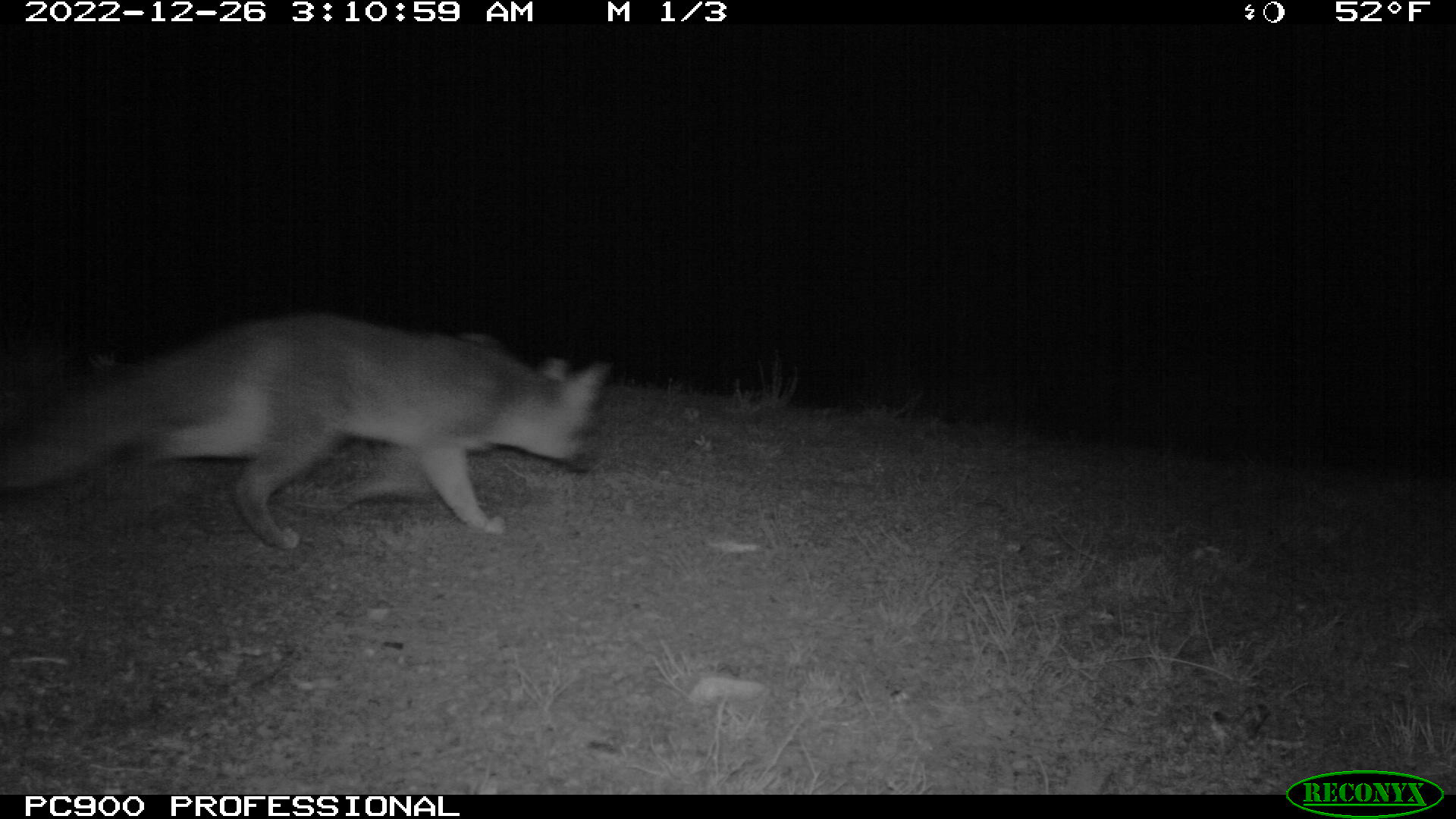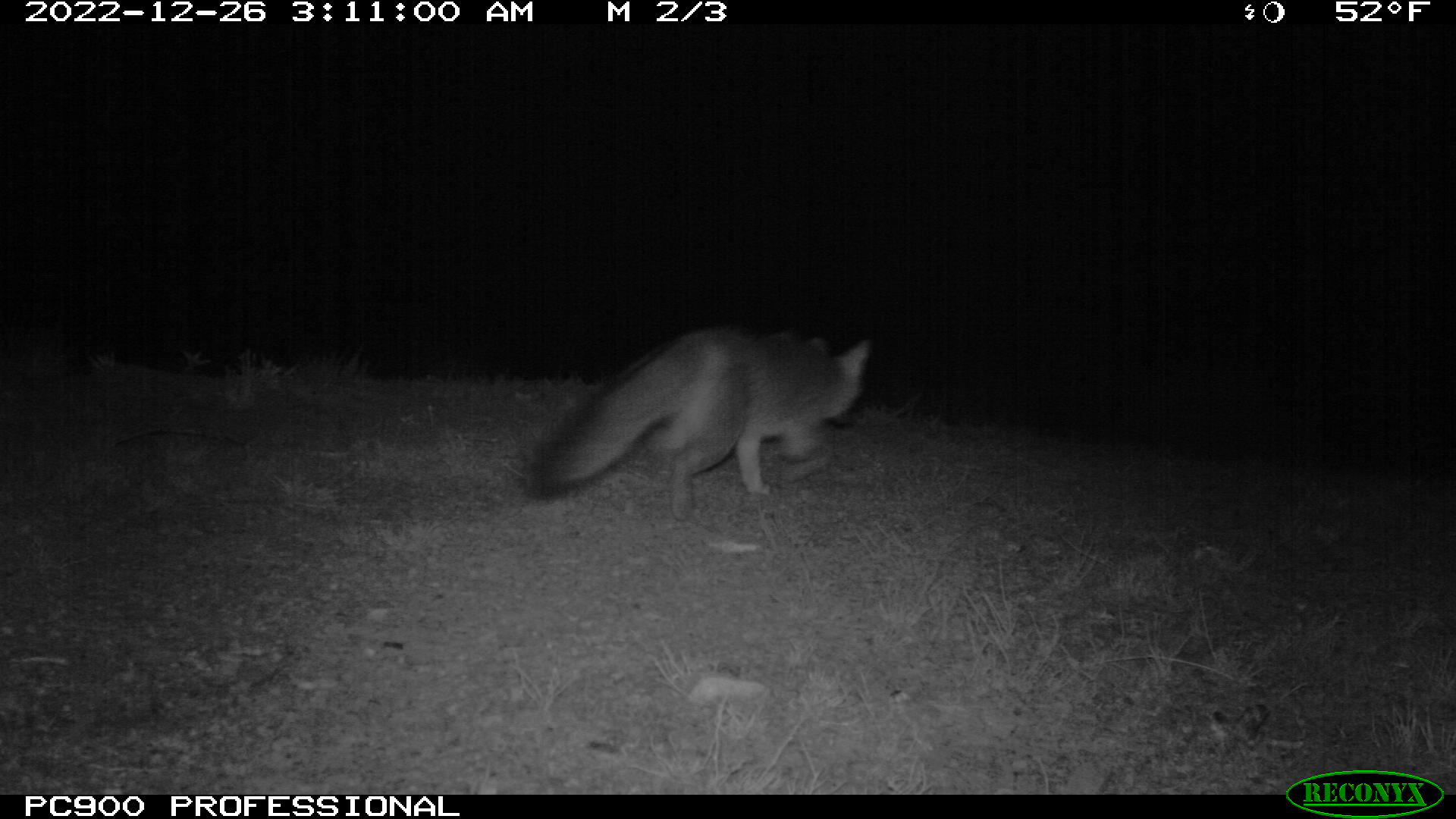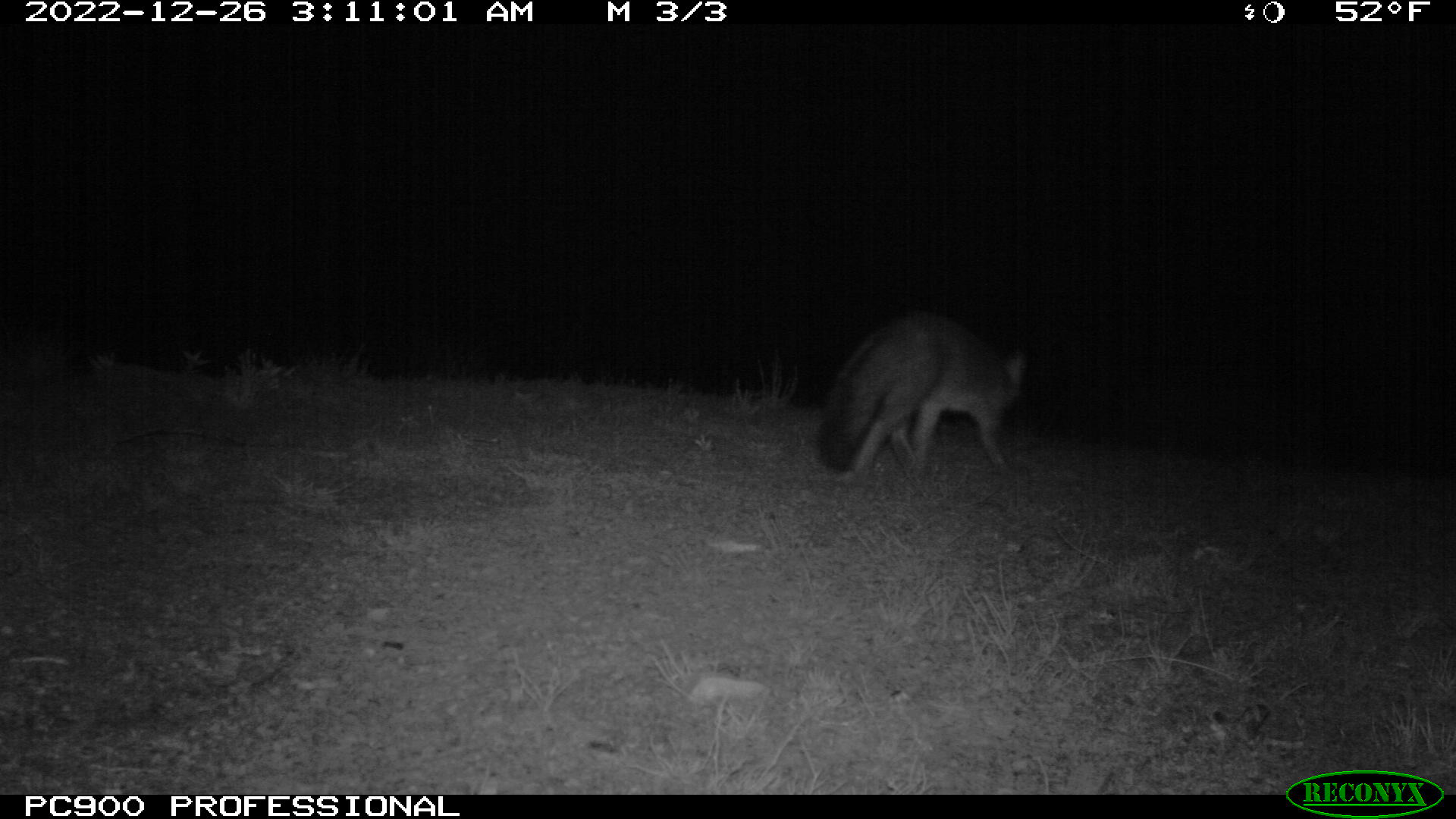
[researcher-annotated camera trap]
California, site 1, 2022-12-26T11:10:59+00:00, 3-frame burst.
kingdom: Animalia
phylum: Chordata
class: Mammalia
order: Carnivora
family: Canidae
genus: Urocyon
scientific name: Urocyon cinereoargenteus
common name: gray fox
Gray fox (Urocyon cinereoargenteus).